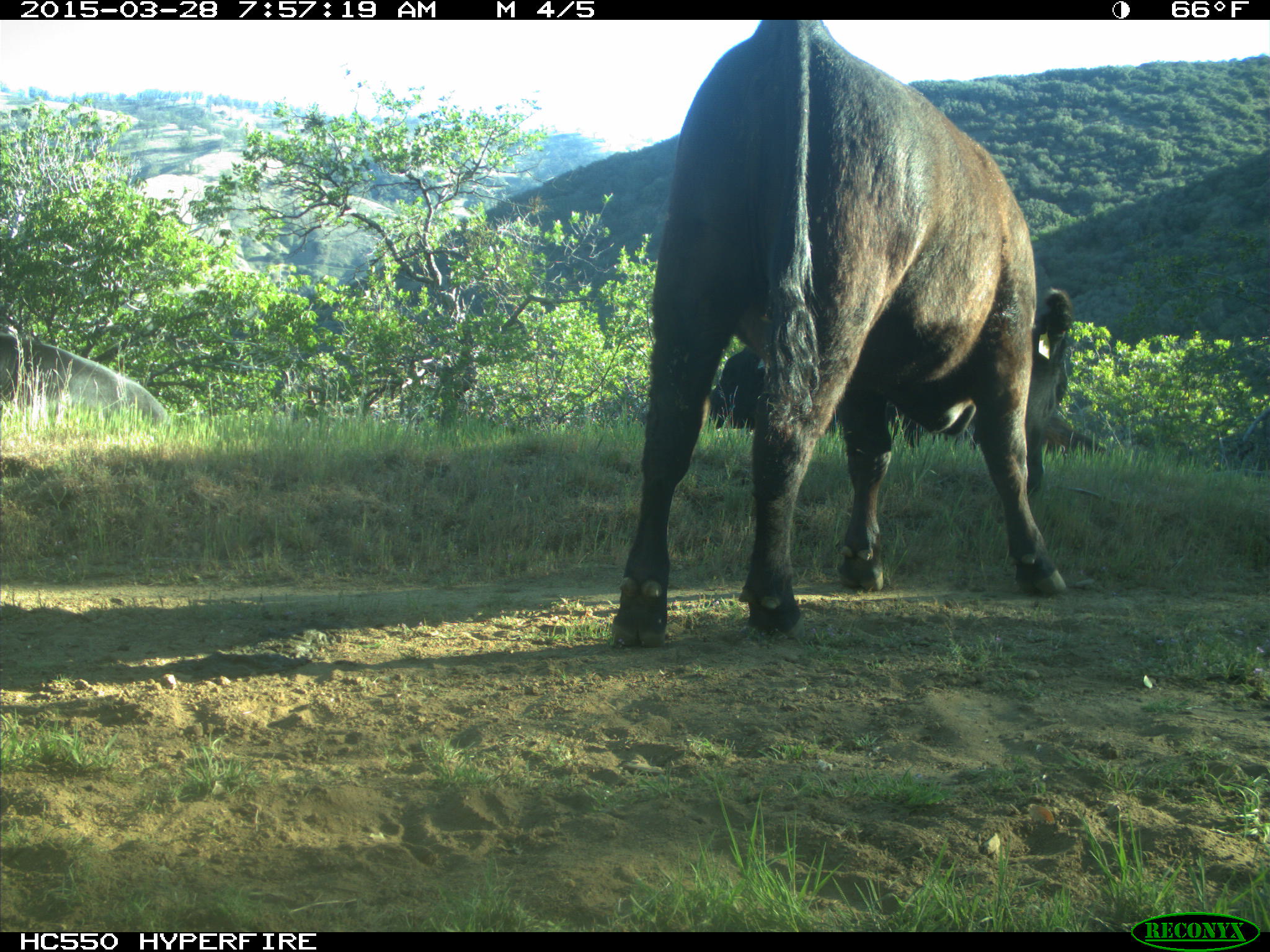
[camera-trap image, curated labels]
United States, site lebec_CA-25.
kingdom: Animalia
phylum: Chordata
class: Mammalia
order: Artiodactyla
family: Bovidae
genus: Bos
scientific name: Bos taurus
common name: domestic cow